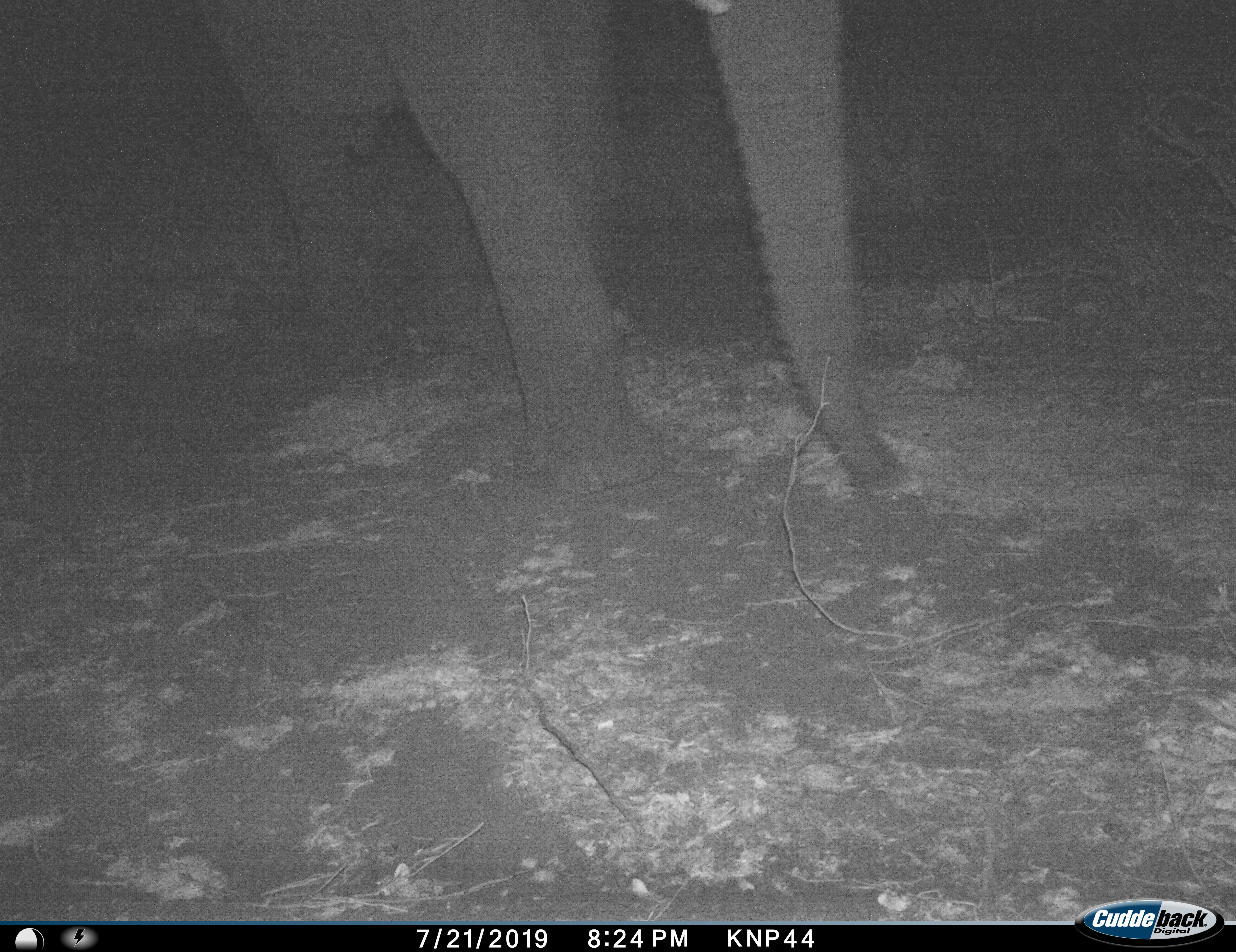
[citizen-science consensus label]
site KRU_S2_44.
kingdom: Animalia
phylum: Chordata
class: Mammalia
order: Proboscidea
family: Elephantidae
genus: Loxodonta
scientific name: Loxodonta africana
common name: african bush elephant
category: elephant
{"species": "elephant (african bush elephant) (Loxodonta africana)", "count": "1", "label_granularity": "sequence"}